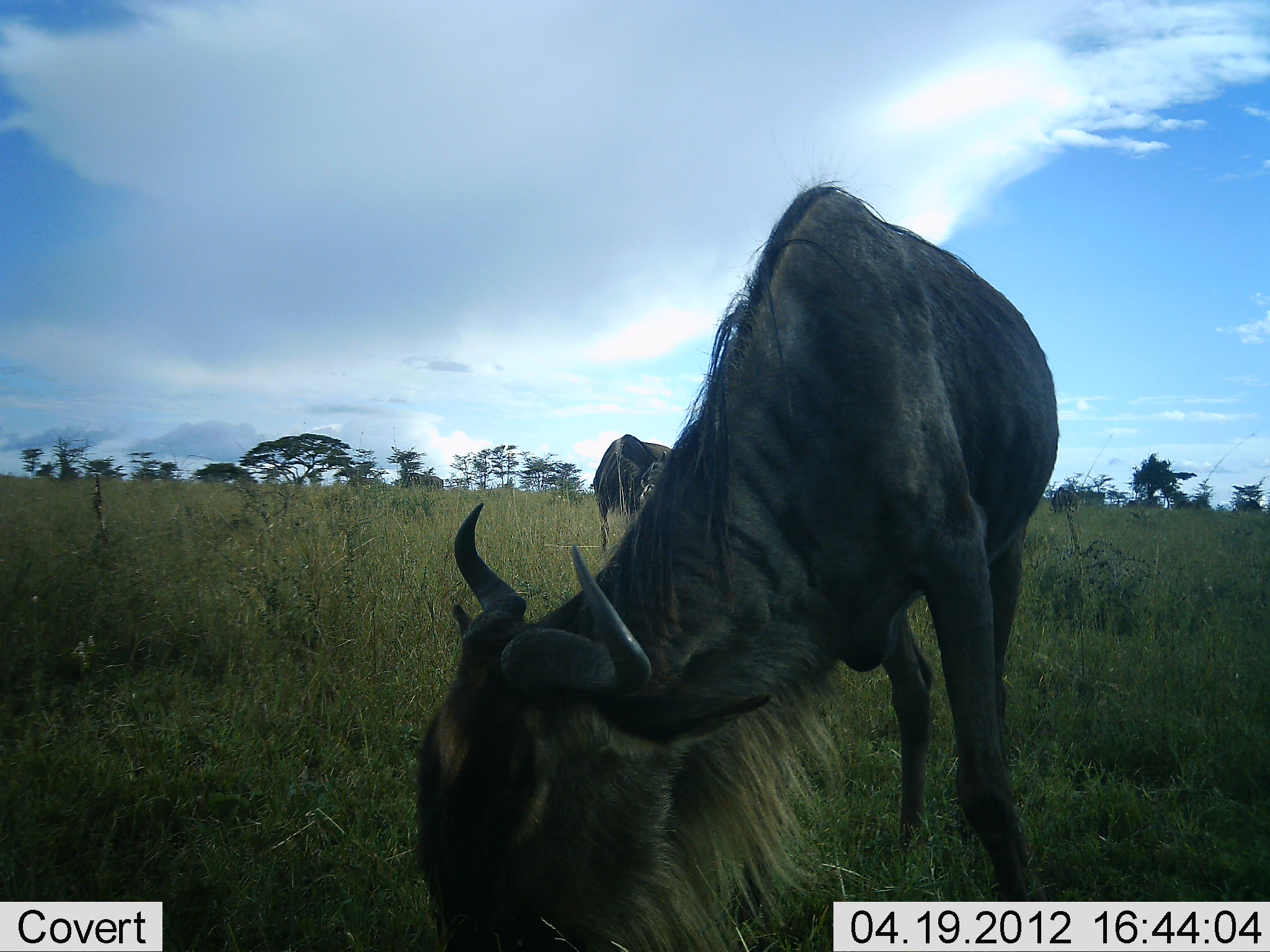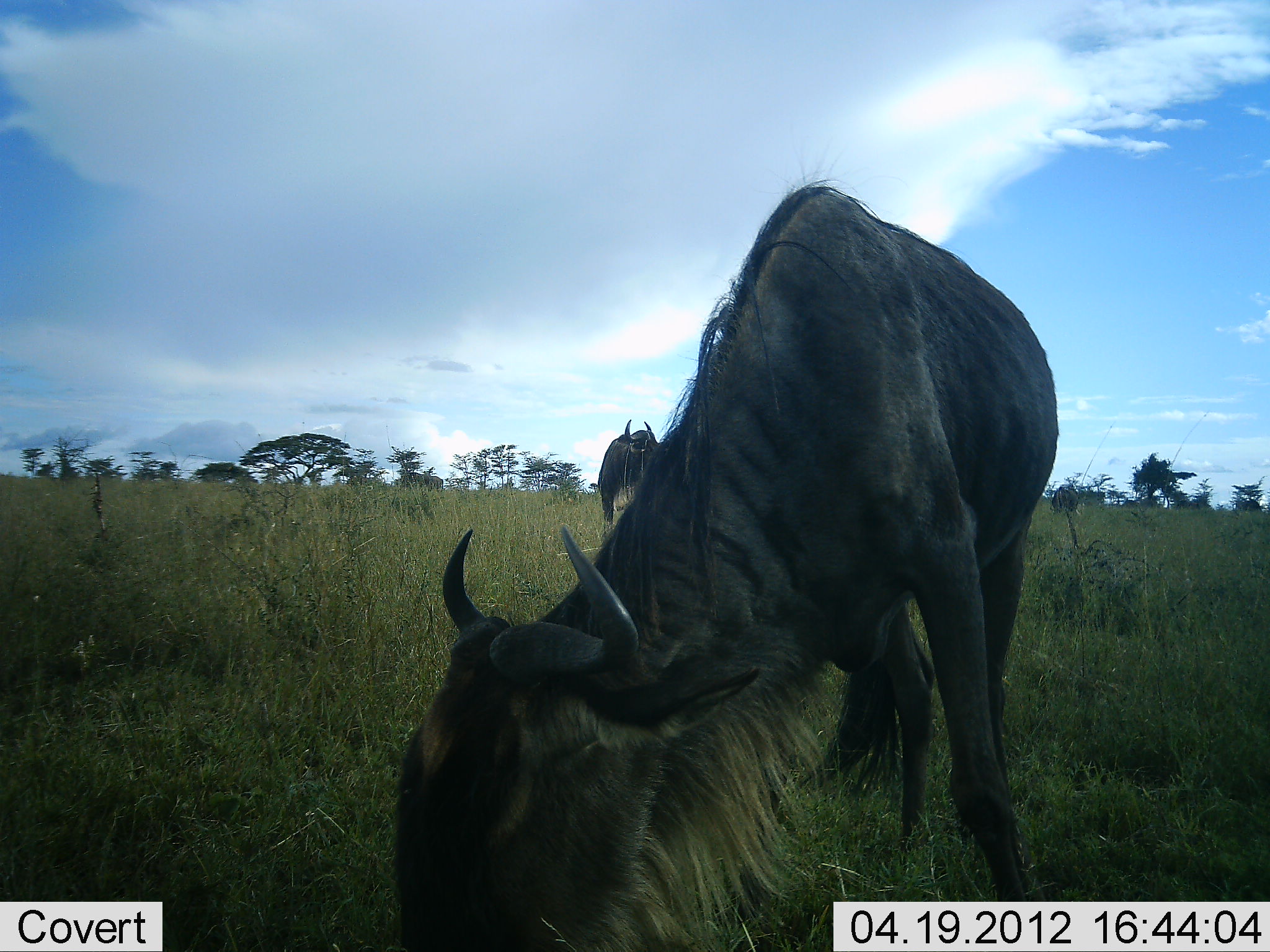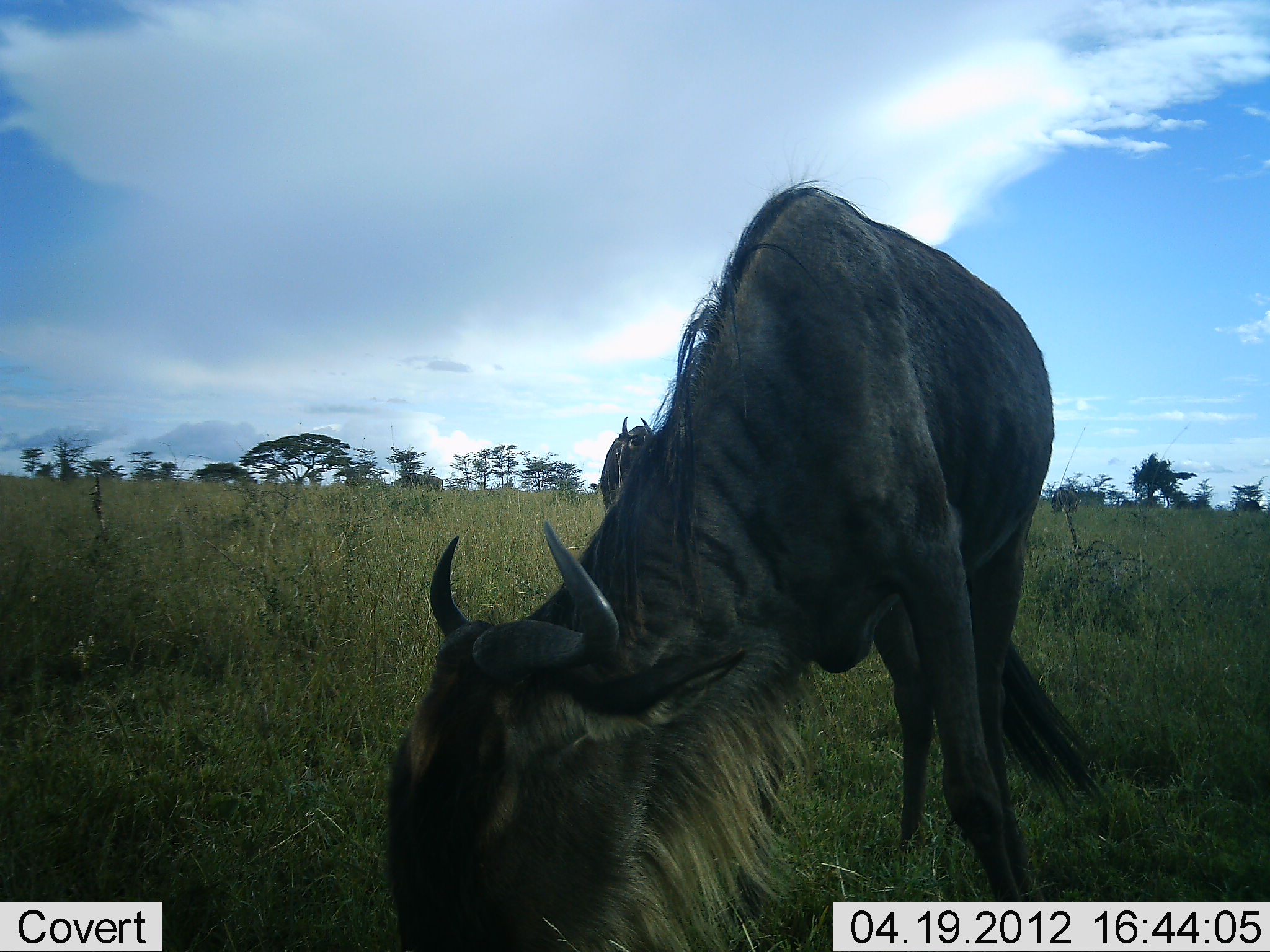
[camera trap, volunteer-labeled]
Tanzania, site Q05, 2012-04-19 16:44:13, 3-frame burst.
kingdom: Animalia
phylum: Chordata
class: Mammalia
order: Artiodactyla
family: Bovidae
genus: Connochaetes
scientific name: Connochaetes taurinus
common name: blue wildebeest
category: wildebeest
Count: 2.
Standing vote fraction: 36%.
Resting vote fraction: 0%.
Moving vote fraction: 4%.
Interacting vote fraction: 0%.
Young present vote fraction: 0%.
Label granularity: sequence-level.